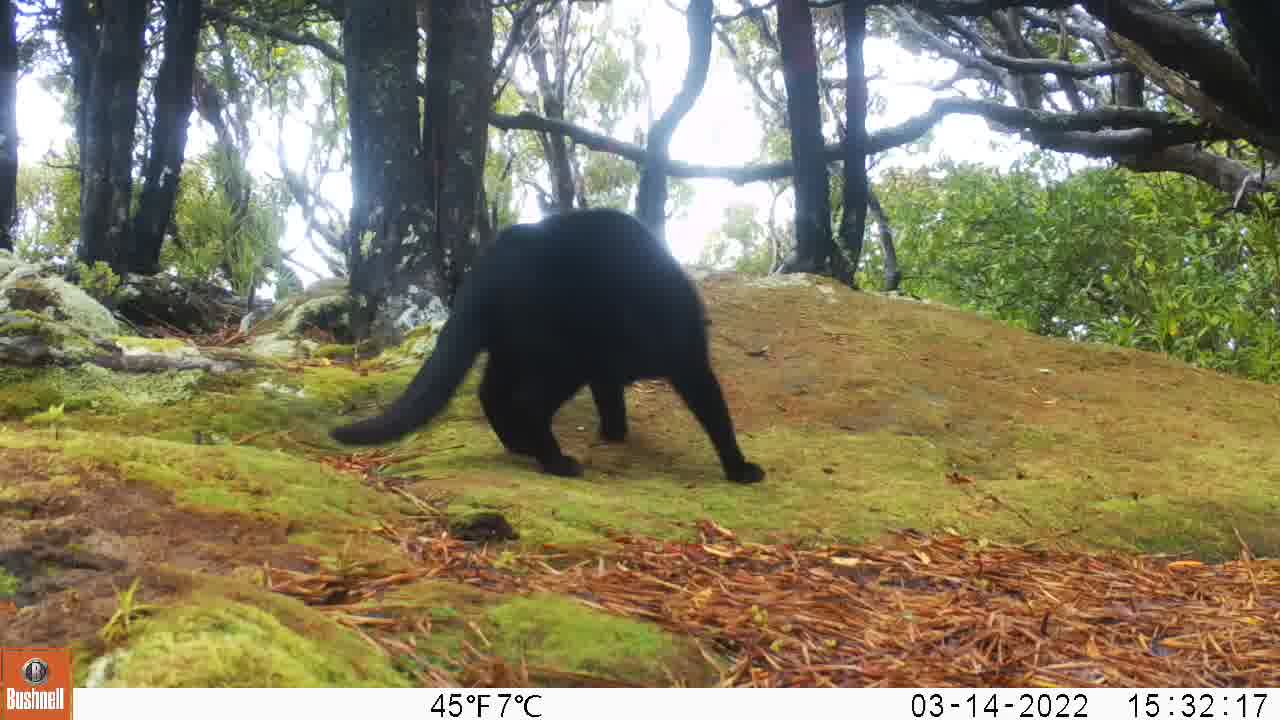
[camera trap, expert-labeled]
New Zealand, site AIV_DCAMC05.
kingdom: Animalia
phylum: Chordata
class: Mammalia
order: Carnivora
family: Felidae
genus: Felis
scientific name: Felis catus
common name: domestic cat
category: cat